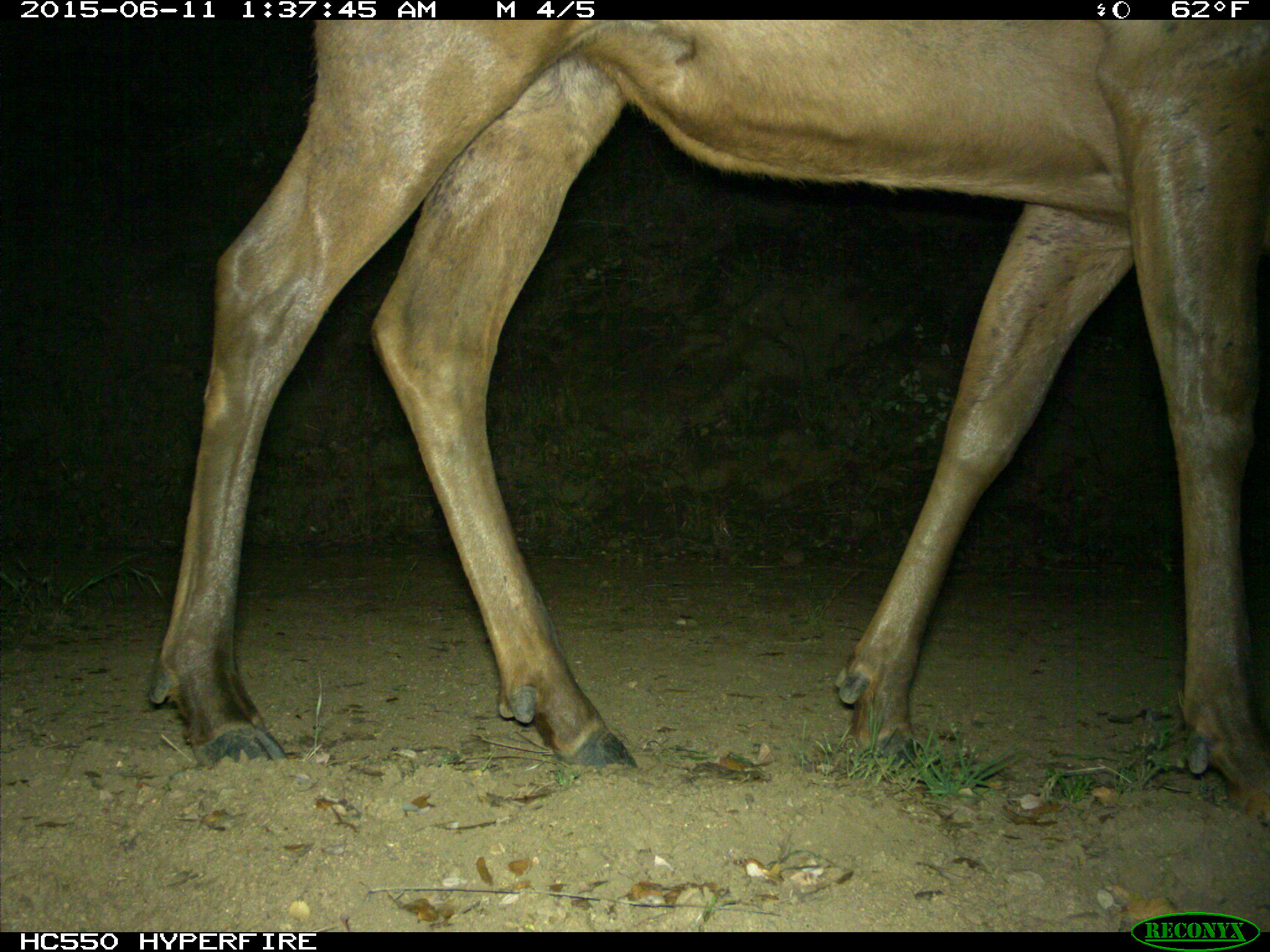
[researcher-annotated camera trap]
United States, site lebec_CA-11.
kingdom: Animalia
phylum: Chordata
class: Mammalia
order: Artiodactyla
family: Cervidae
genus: Cervus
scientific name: Cervus canadensis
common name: elk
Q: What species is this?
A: Cervus canadensis (elk).